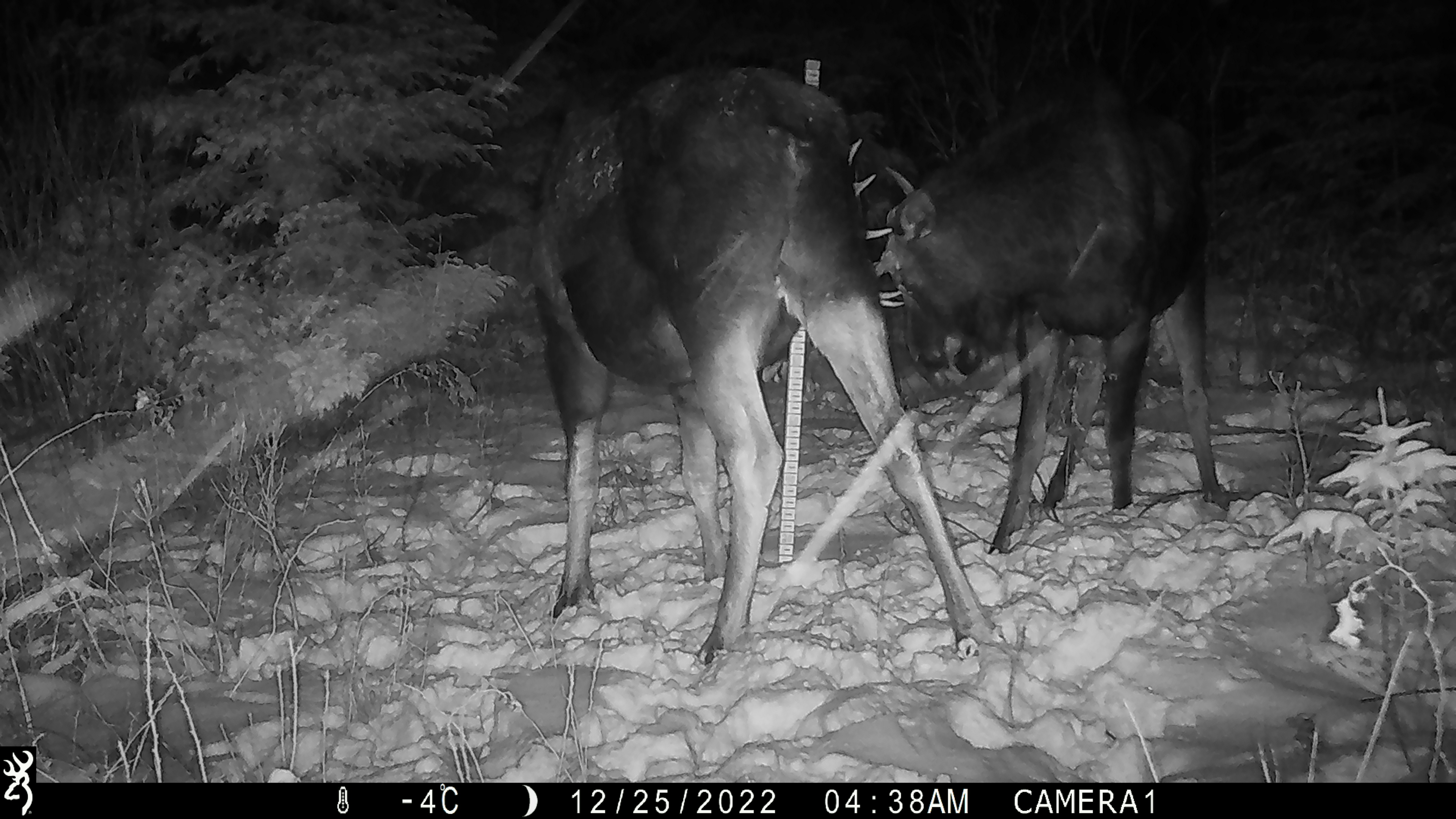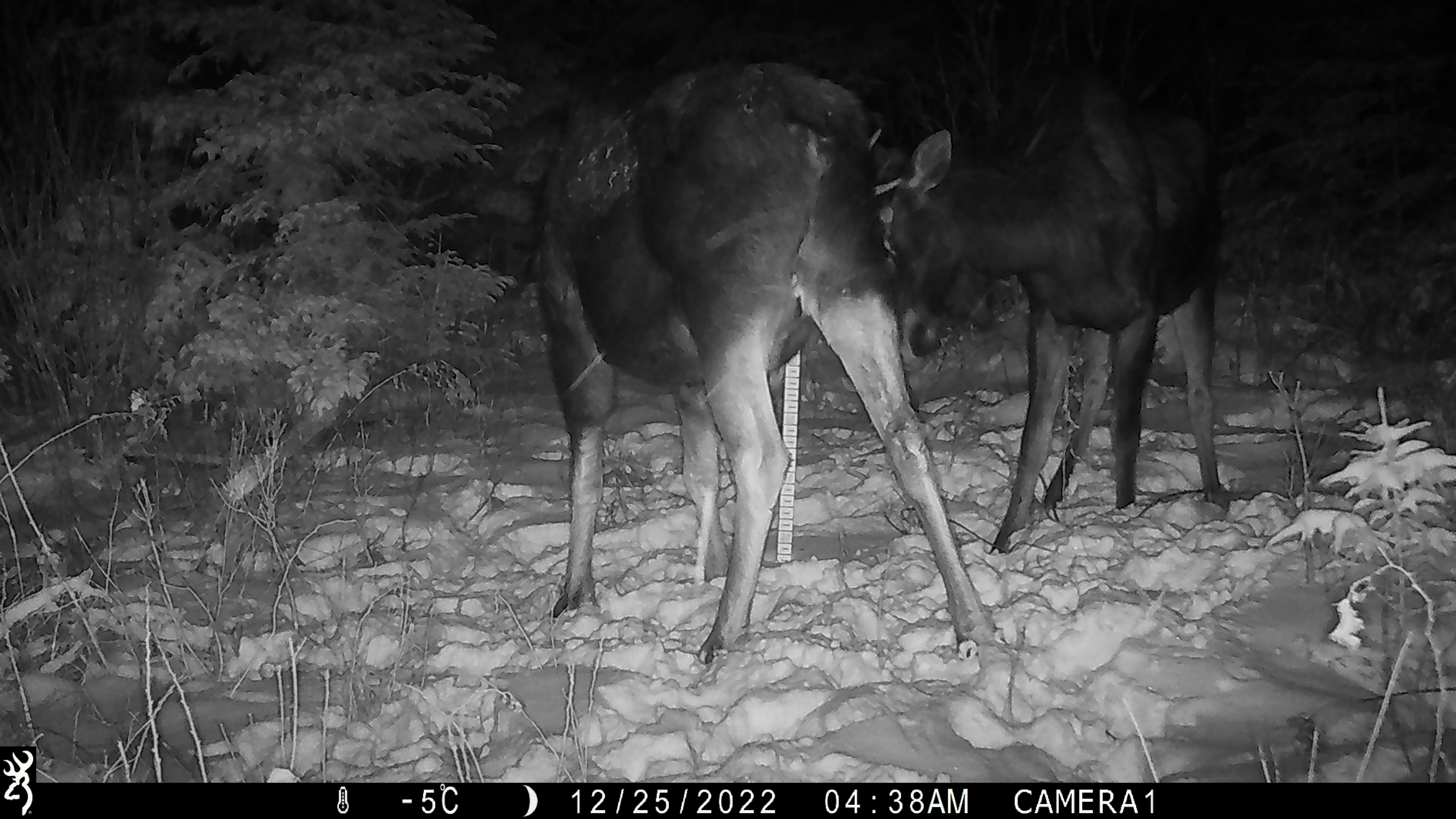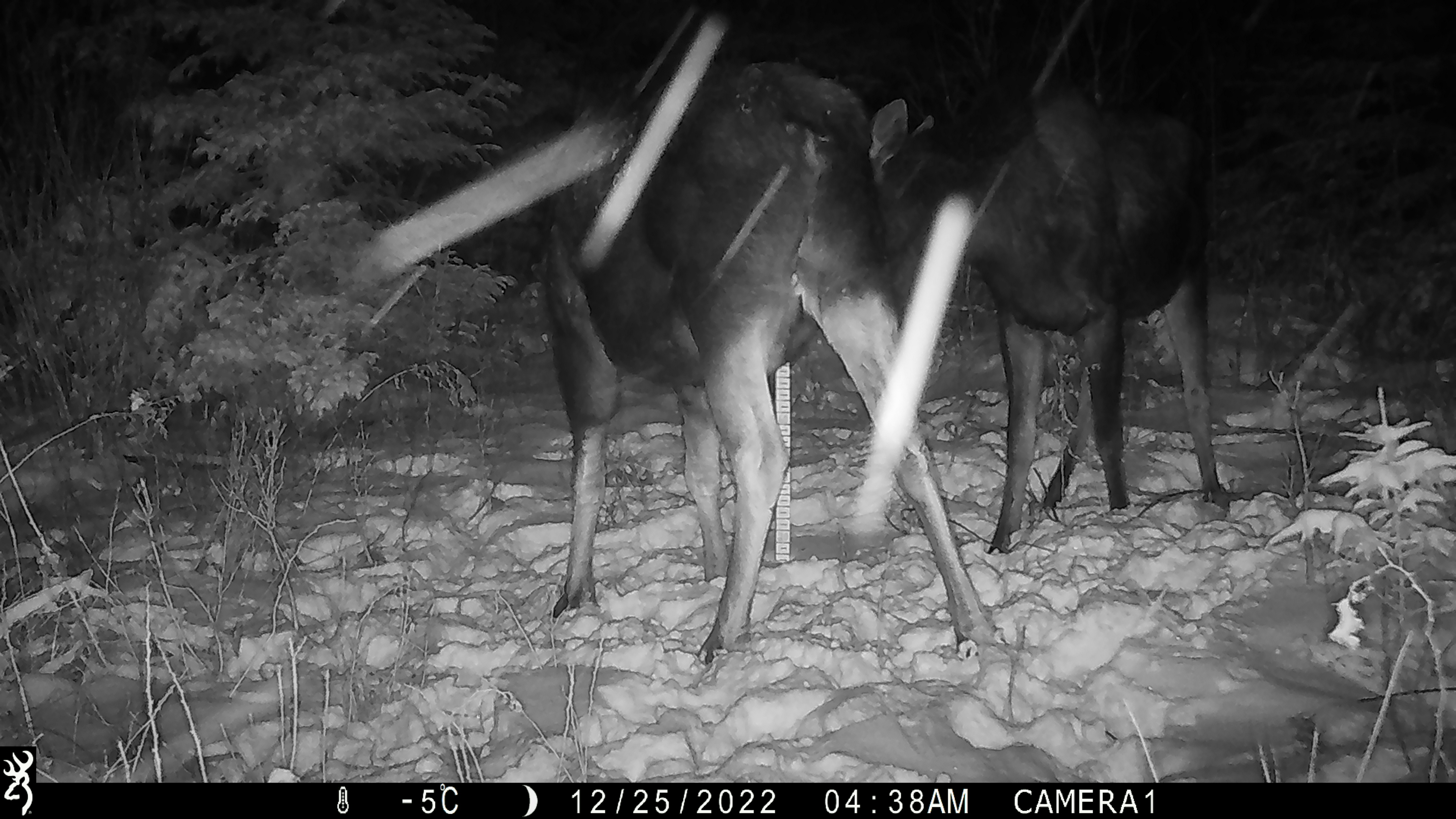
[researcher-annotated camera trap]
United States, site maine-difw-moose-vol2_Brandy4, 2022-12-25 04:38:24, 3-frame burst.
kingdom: Animalia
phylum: Chordata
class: Mammalia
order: Artiodactyla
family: Cervidae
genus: Alces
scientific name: Alces alces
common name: moose